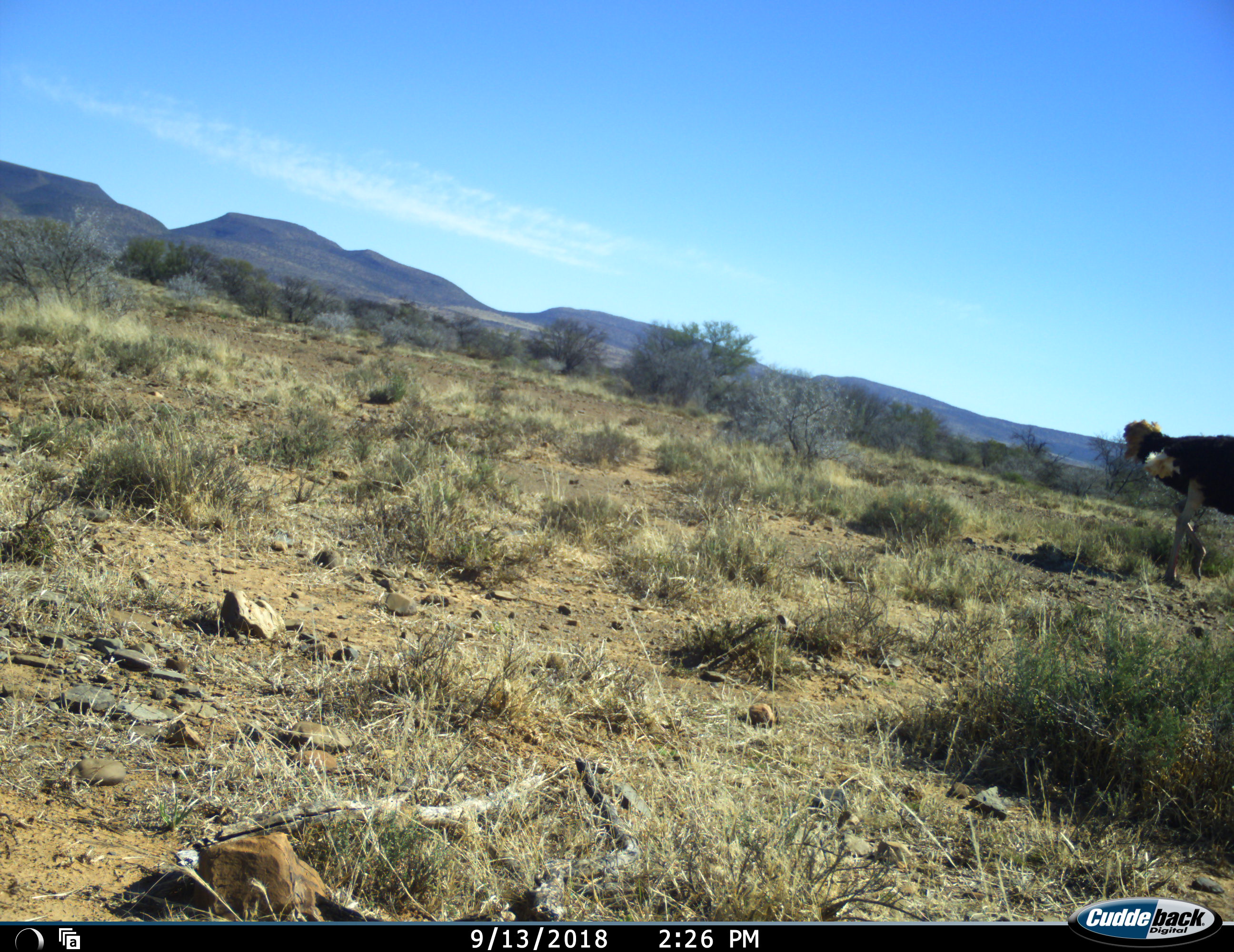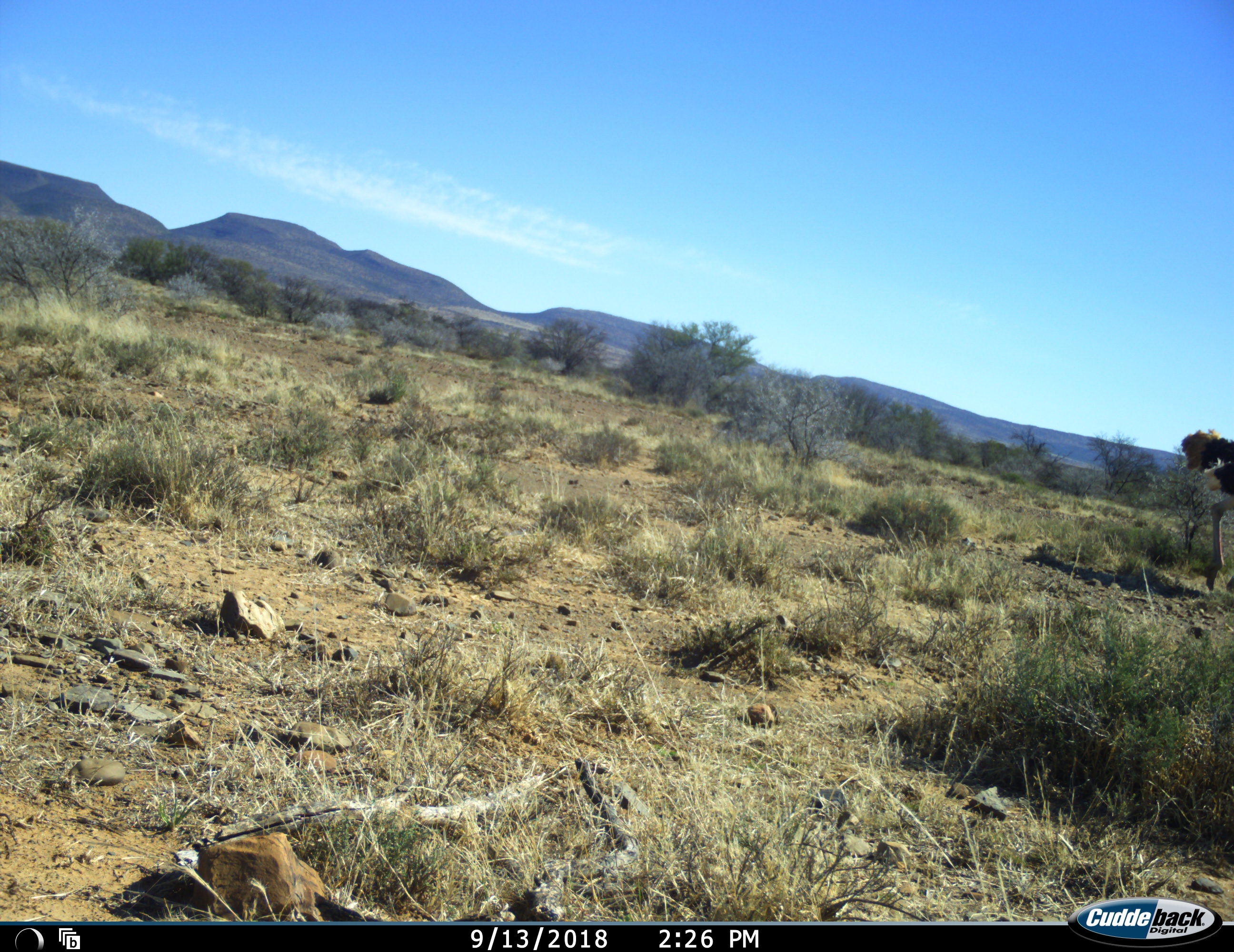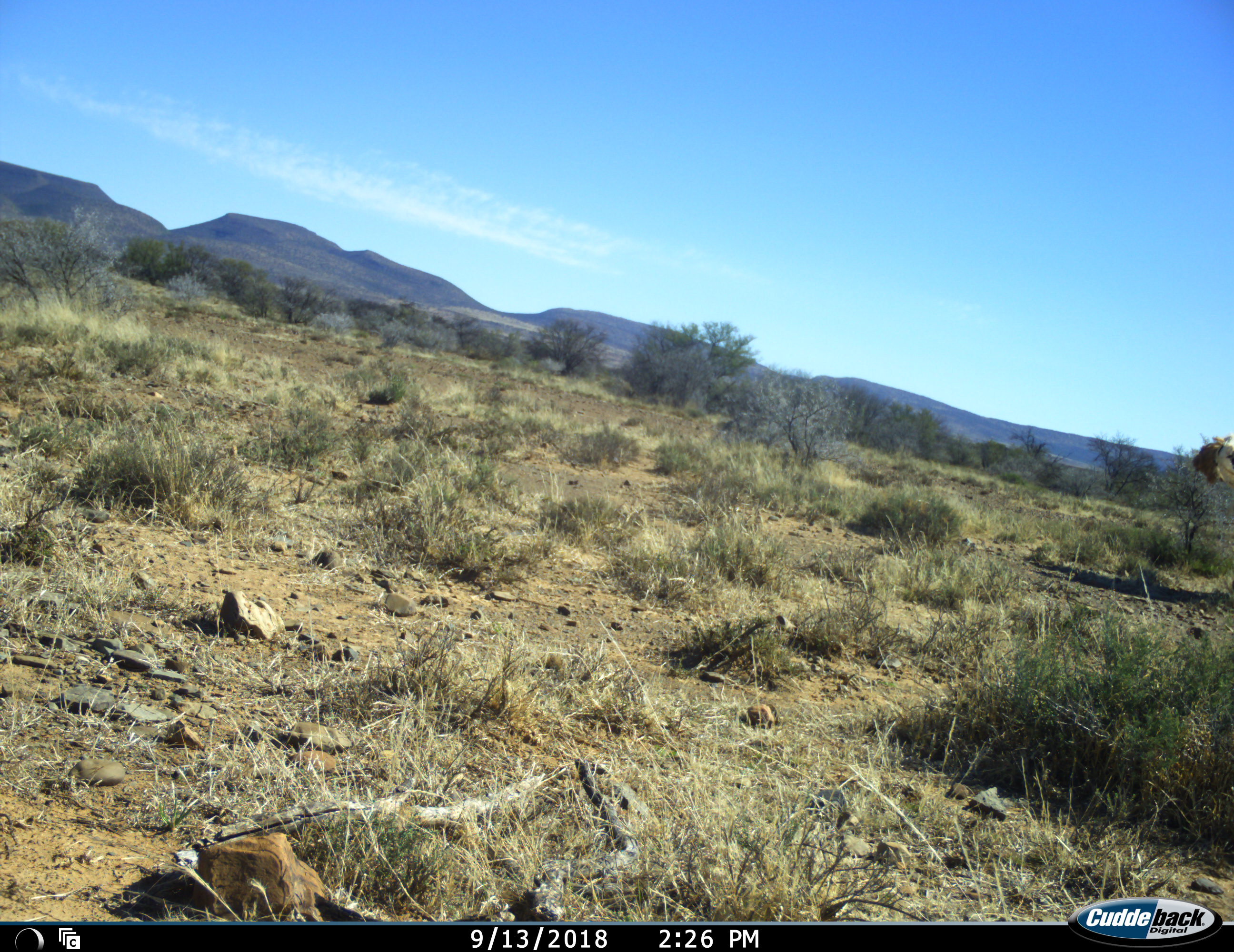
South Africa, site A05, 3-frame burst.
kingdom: Animalia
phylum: Chordata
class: Aves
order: Struthioniformes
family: Struthionidae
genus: Struthio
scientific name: Struthio camelus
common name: ostrich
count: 1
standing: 20%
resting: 0%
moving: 90%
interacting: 0%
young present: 10%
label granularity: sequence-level